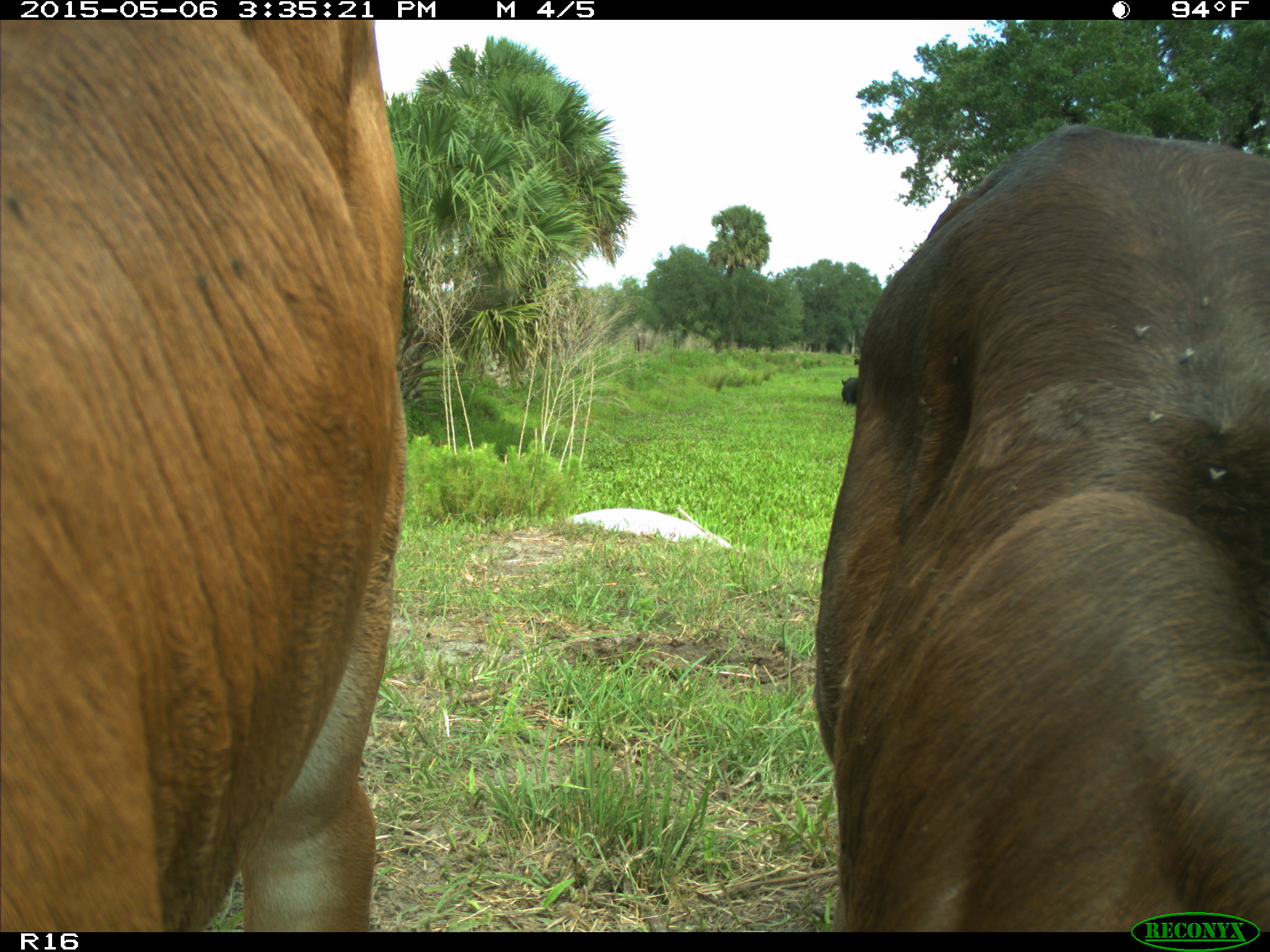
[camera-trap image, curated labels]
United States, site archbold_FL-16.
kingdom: Animalia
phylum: Chordata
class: Mammalia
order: Artiodactyla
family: Bovidae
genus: Bos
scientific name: Bos taurus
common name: domestic cow